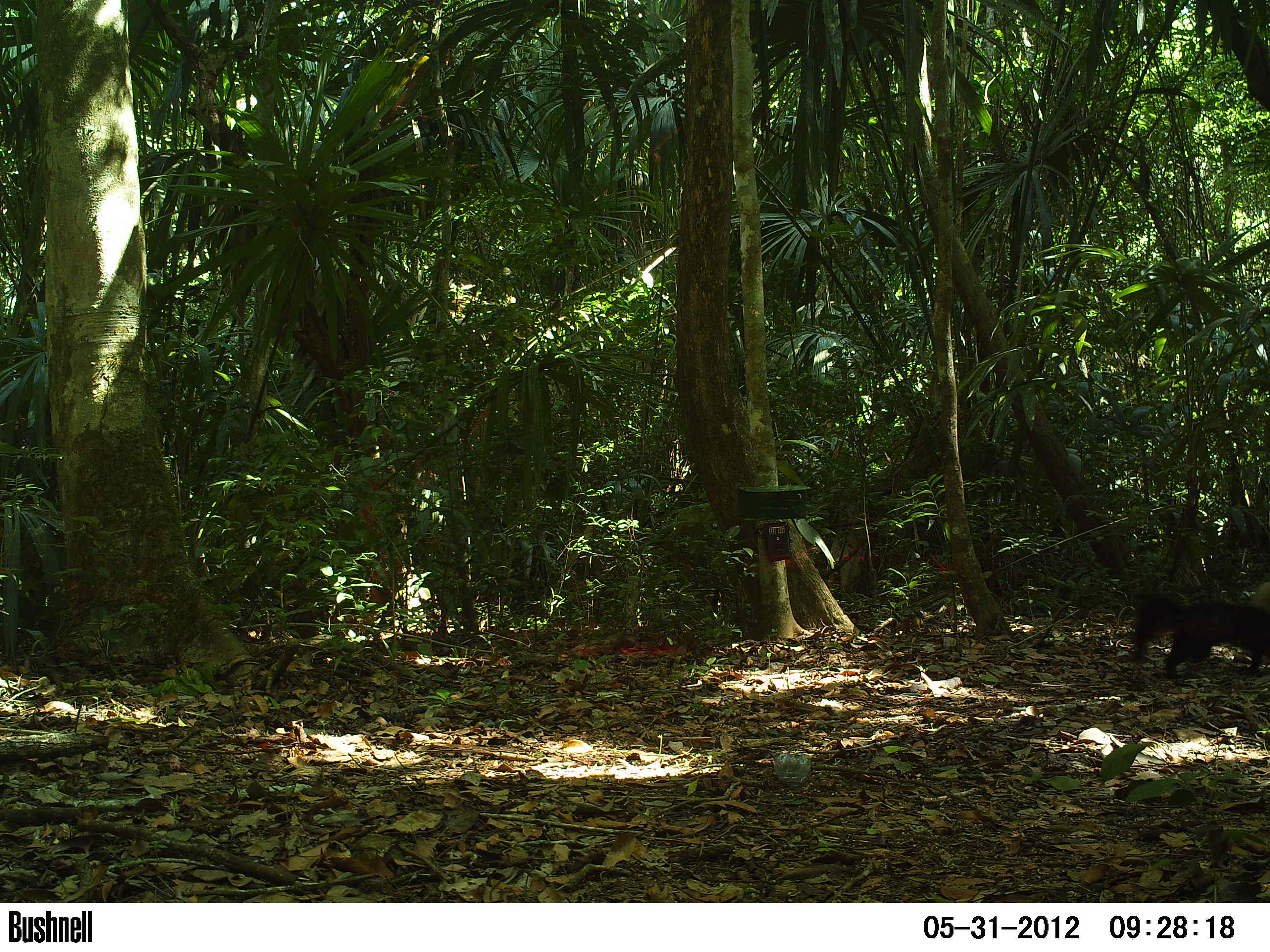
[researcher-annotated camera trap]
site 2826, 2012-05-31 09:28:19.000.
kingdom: Animalia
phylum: Chordata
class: Mammalia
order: Carnivora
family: Mustelidae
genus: Eira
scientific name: Eira barbara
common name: tayra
Eira barbara (tayra), count 1, age adult.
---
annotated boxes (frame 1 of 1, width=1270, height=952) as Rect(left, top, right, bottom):
eira barbara: Rect(1130, 579, 1270, 680)